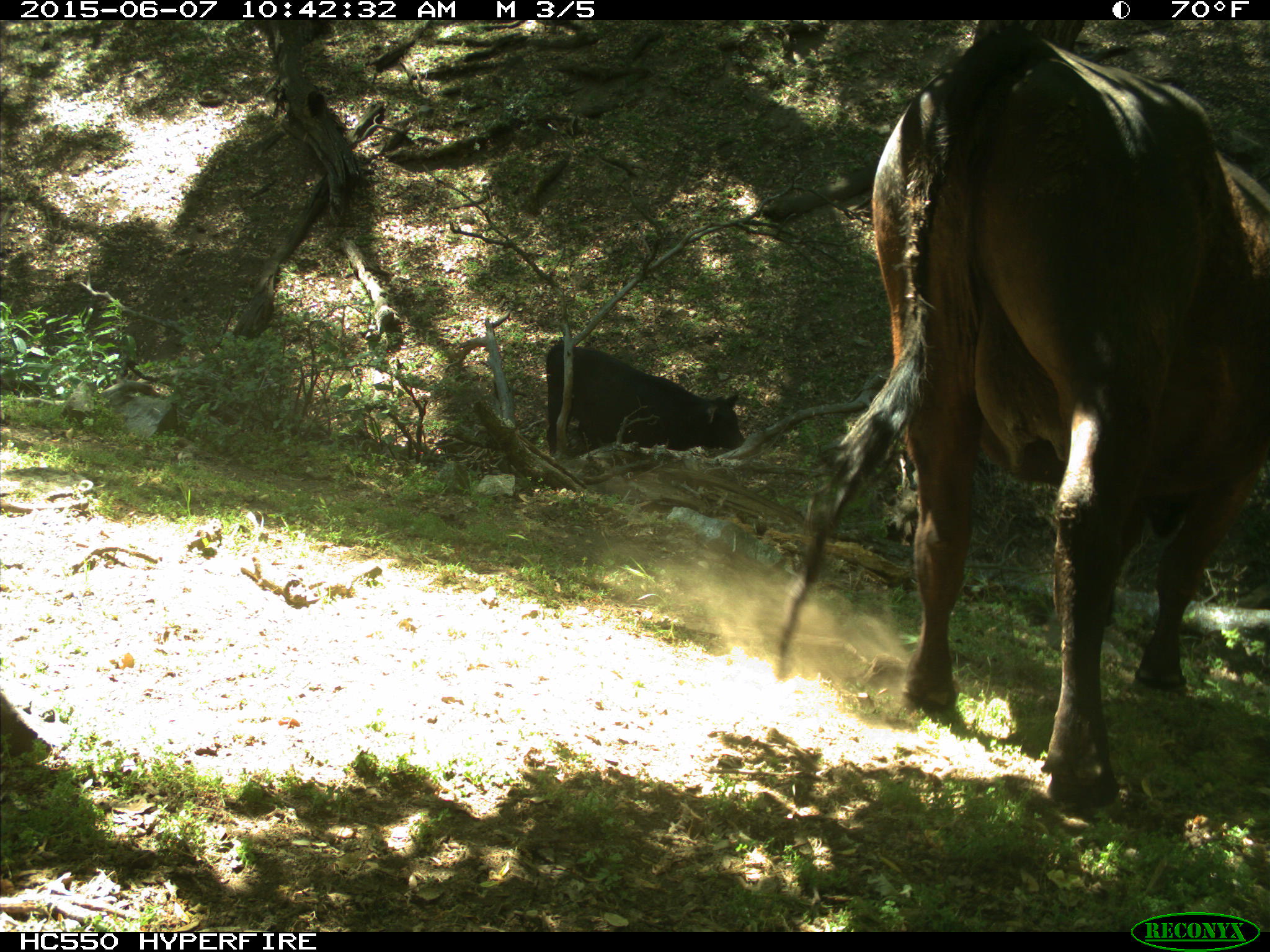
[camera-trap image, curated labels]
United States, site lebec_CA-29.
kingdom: Animalia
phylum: Chordata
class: Mammalia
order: Artiodactyla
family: Bovidae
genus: Bos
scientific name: Bos taurus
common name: domestic cow